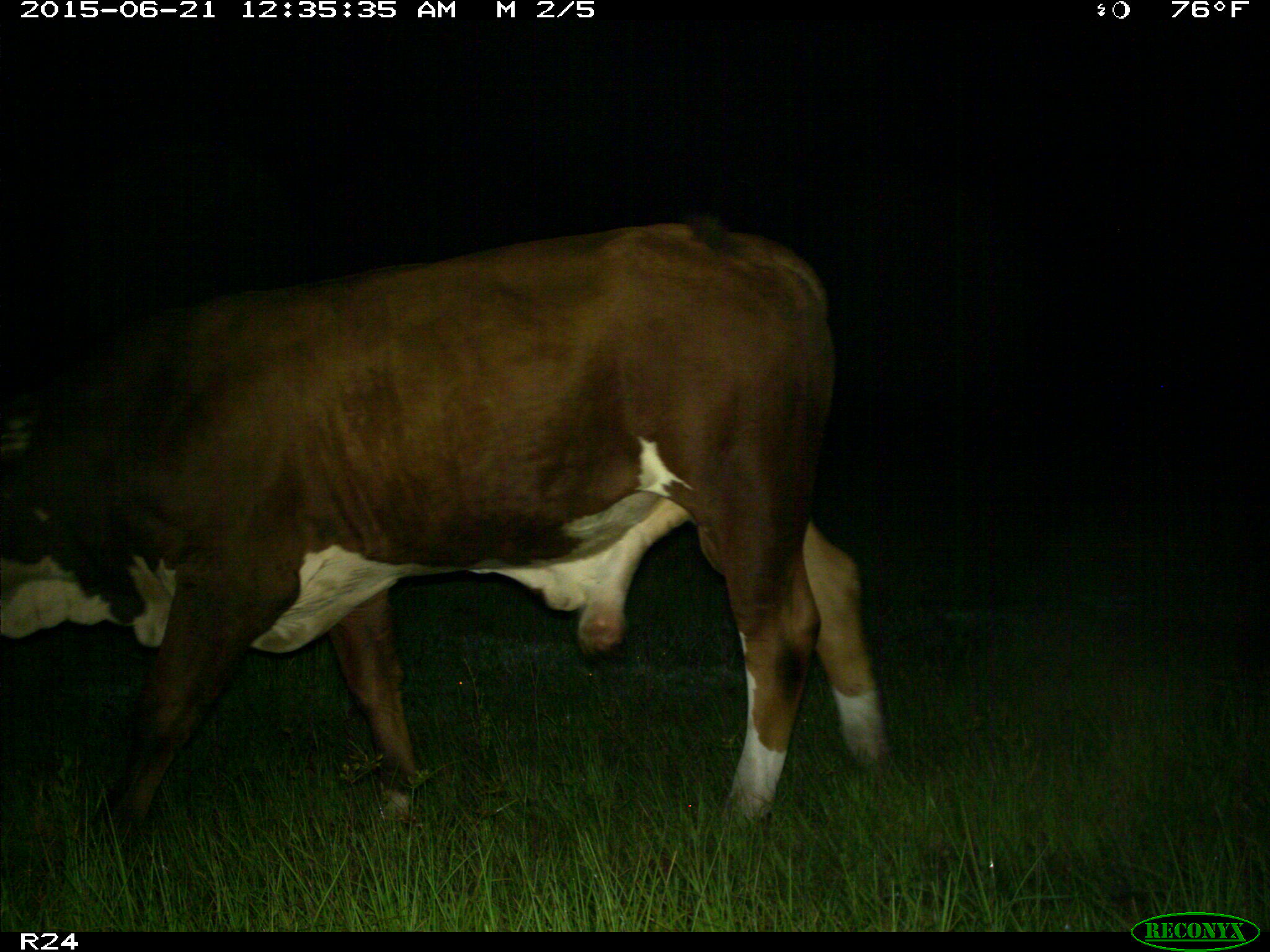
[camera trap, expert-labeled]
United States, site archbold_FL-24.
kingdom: Animalia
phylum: Chordata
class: Mammalia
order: Artiodactyla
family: Bovidae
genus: Bos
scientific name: Bos taurus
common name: domestic cow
Bos taurus (domestic cow).